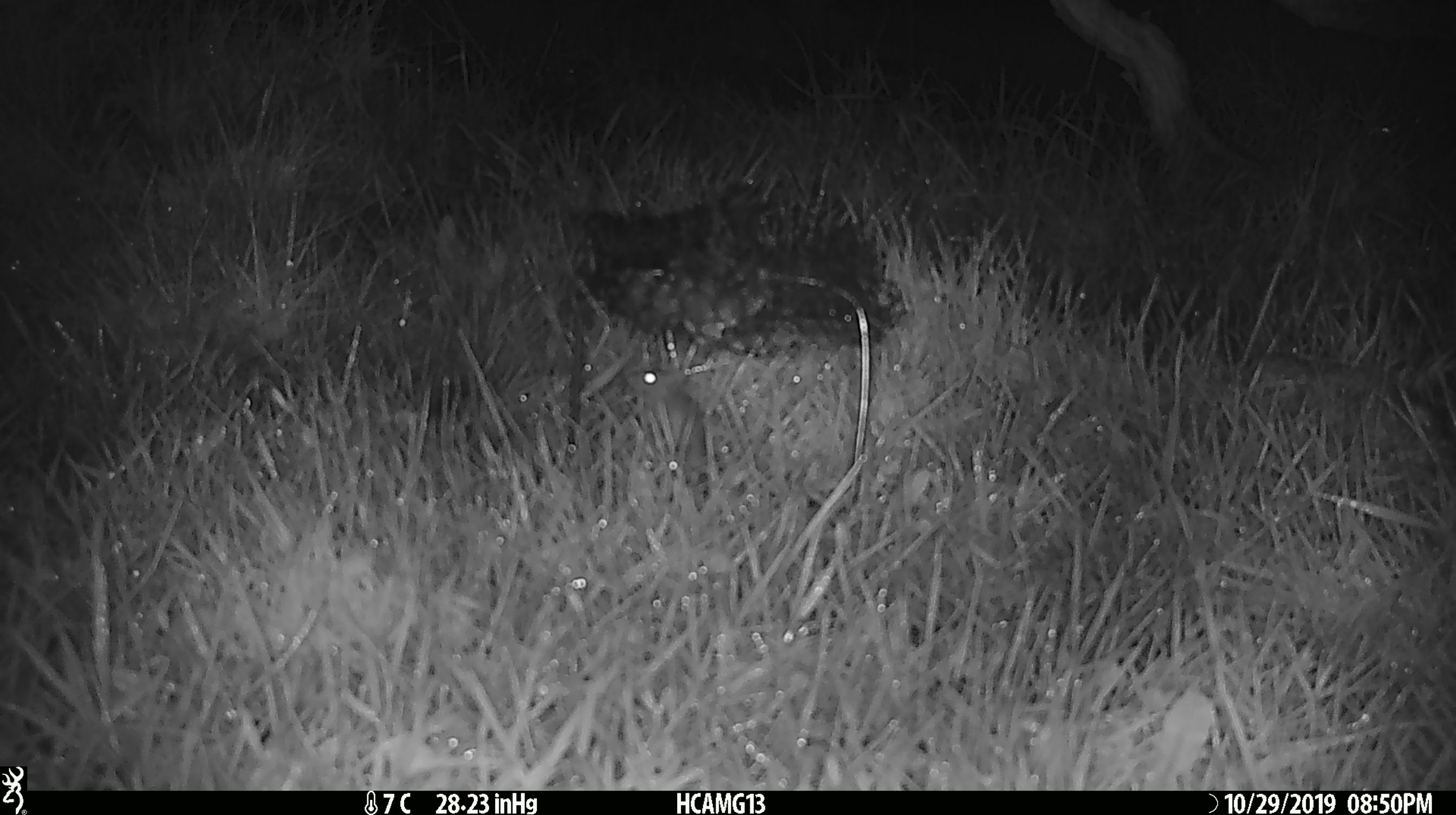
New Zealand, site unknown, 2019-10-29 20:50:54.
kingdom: Animalia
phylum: Chordata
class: Mammalia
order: Rodentia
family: Muridae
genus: Mus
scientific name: Mus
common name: mouse